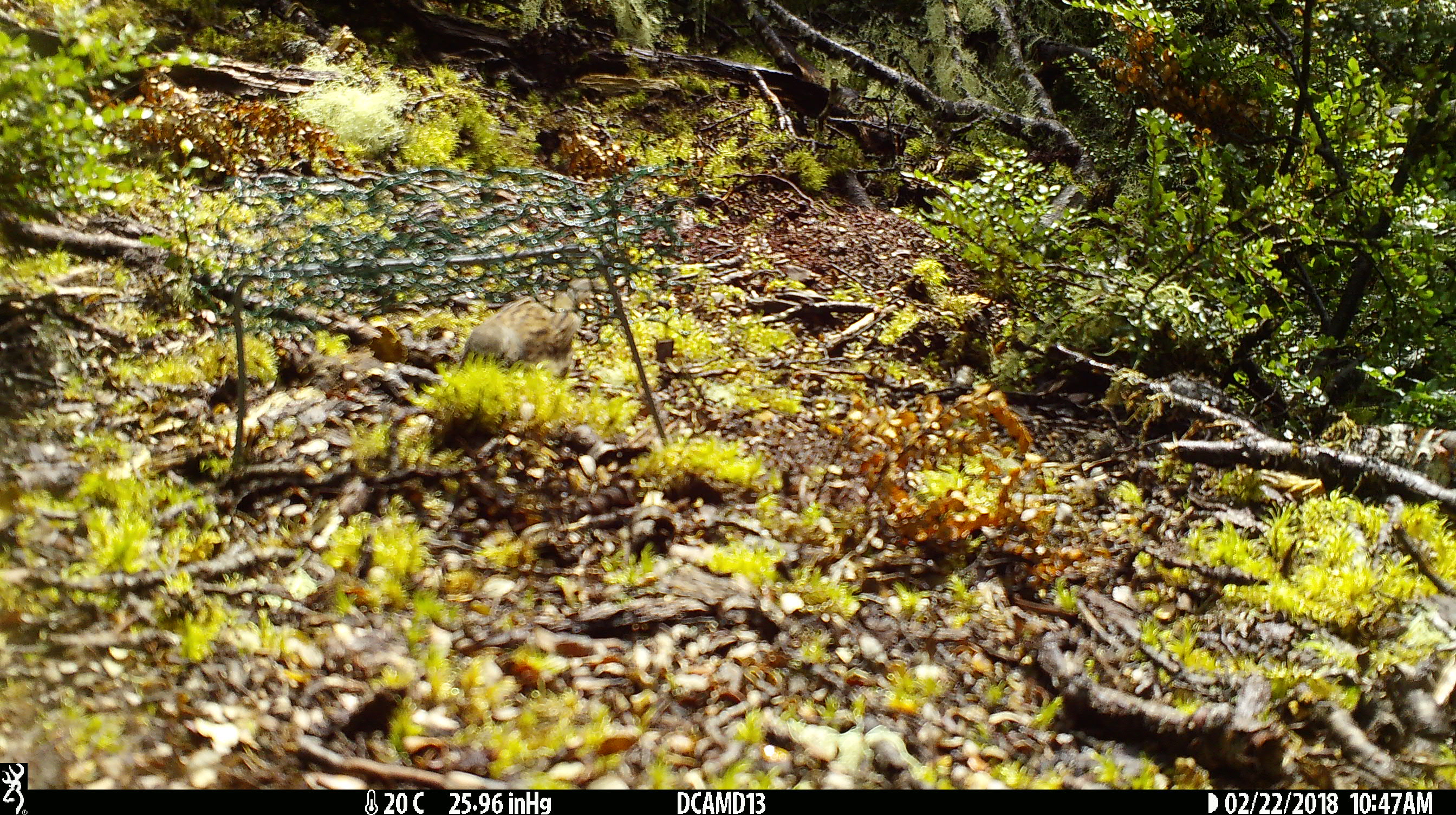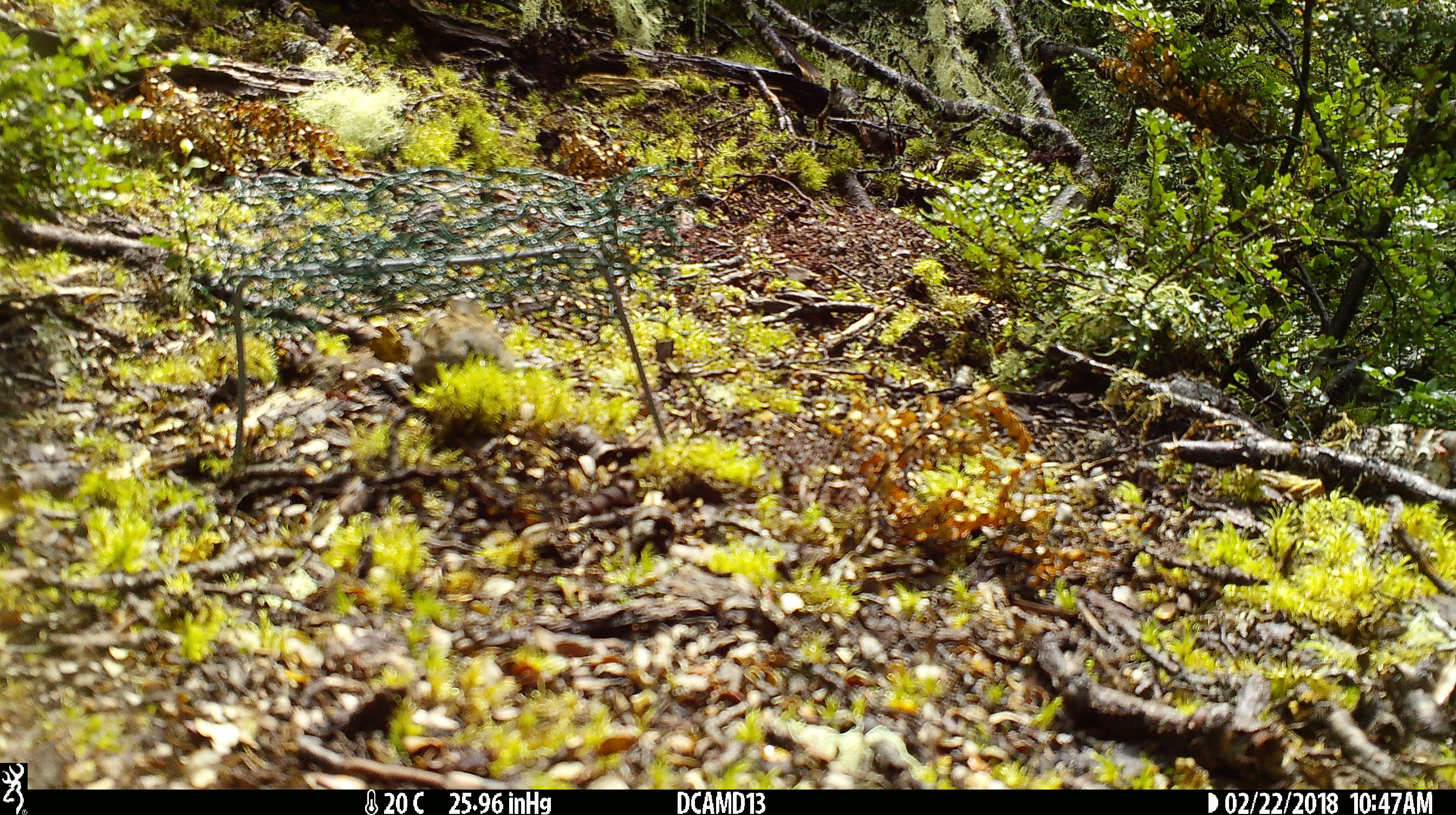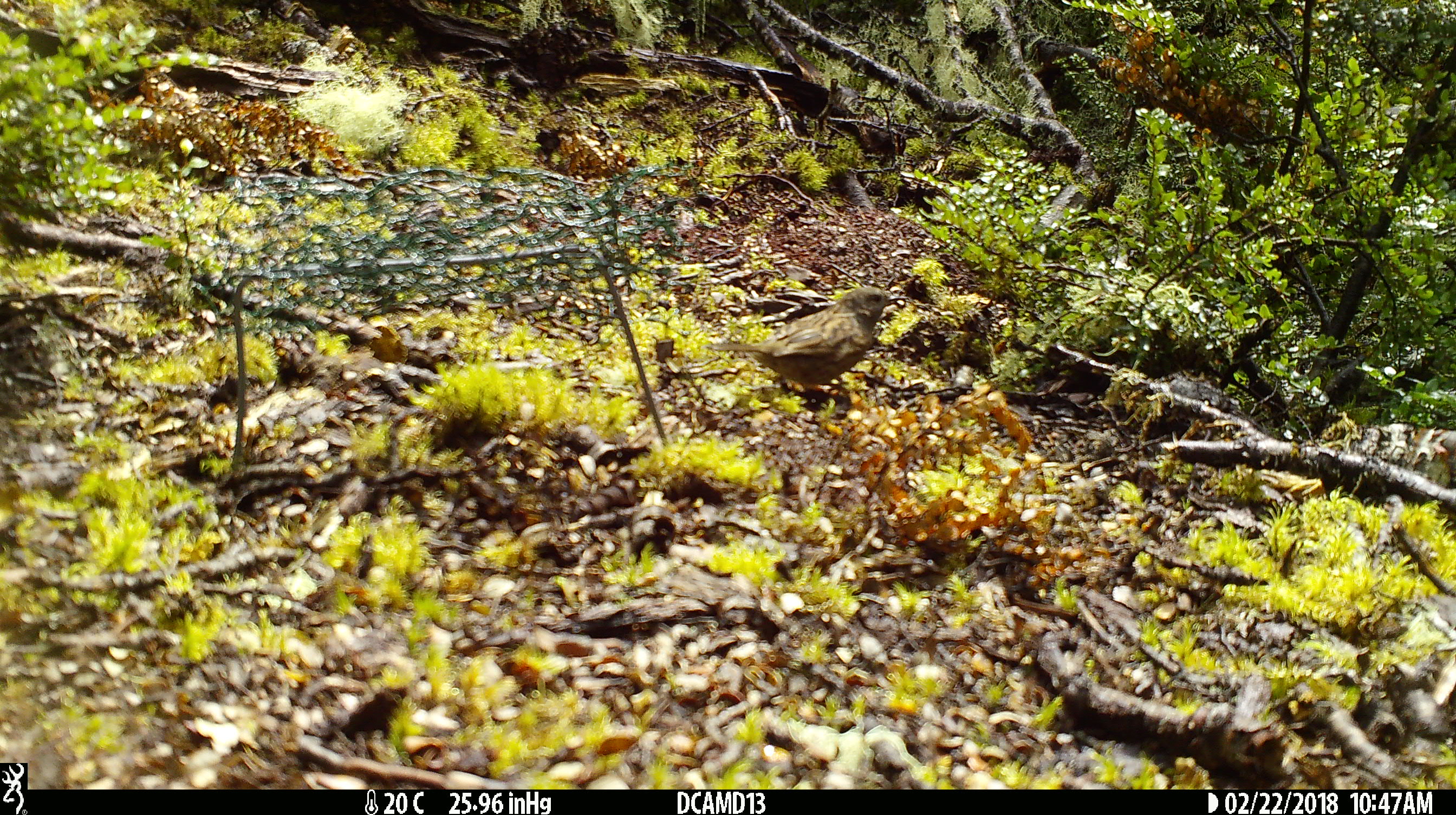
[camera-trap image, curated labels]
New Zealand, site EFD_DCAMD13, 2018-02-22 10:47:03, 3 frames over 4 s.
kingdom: Animalia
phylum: Chordata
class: Aves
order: Passeriformes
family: Prunellidae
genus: Prunella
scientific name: Prunella modularis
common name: dunnock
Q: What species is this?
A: Dunnock (Prunella modularis).